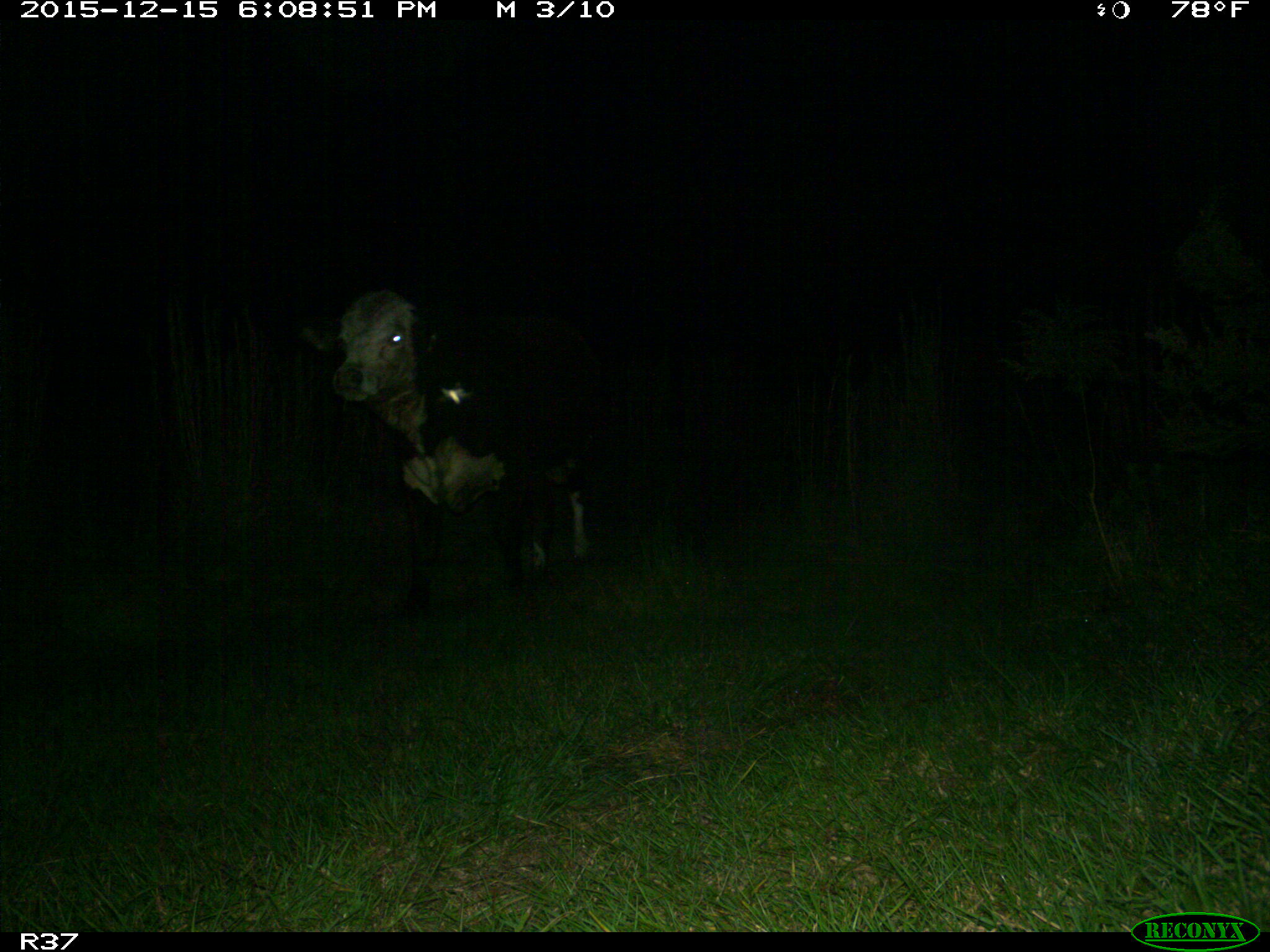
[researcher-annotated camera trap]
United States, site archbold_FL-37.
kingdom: Animalia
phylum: Chordata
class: Mammalia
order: Artiodactyla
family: Bovidae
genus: Bos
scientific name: Bos taurus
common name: domestic cow